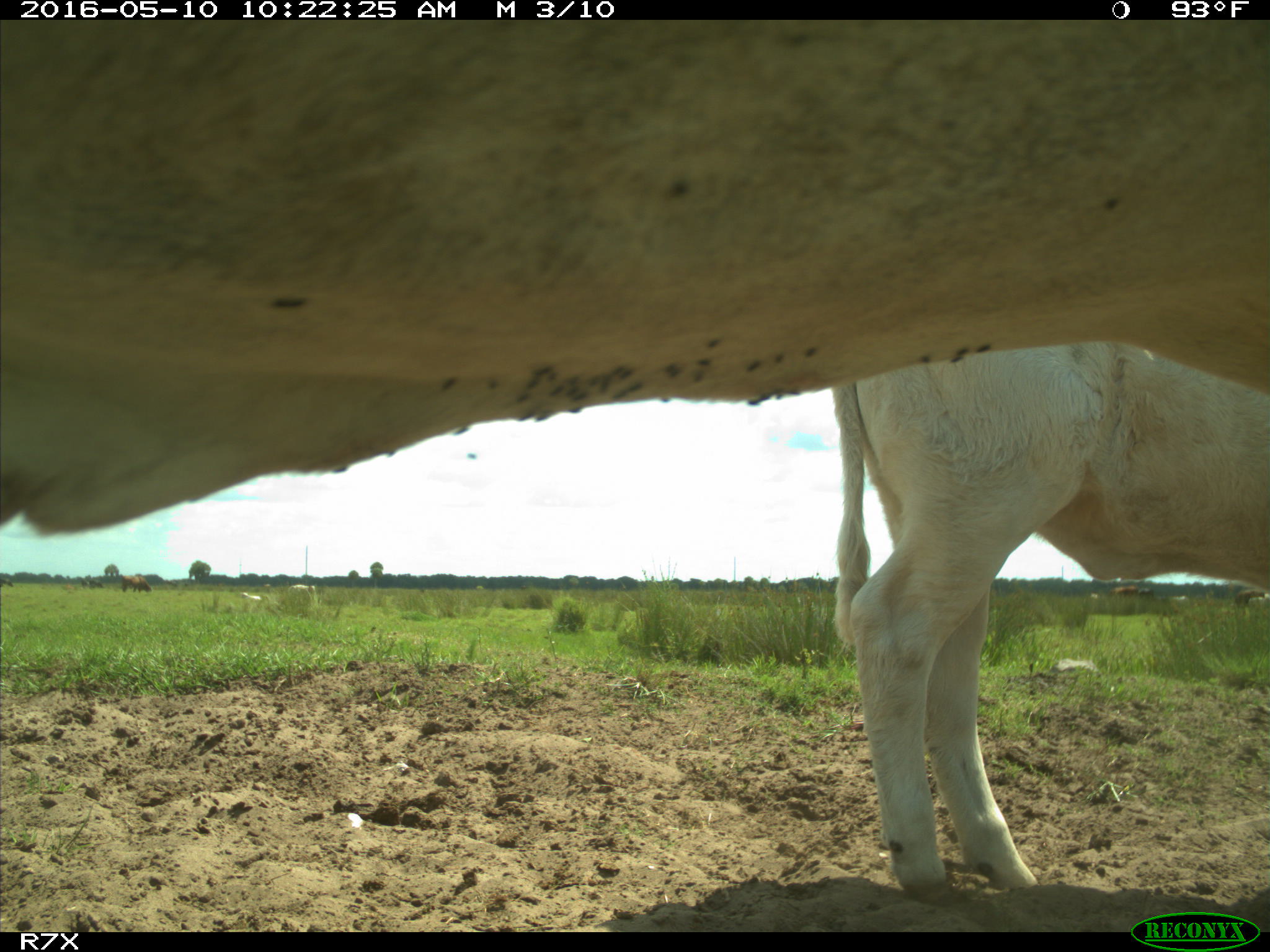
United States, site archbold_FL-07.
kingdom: Animalia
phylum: Chordata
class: Mammalia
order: Artiodactyla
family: Bovidae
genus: Bos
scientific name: Bos taurus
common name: domestic cow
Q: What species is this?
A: Bos taurus (domestic cow).